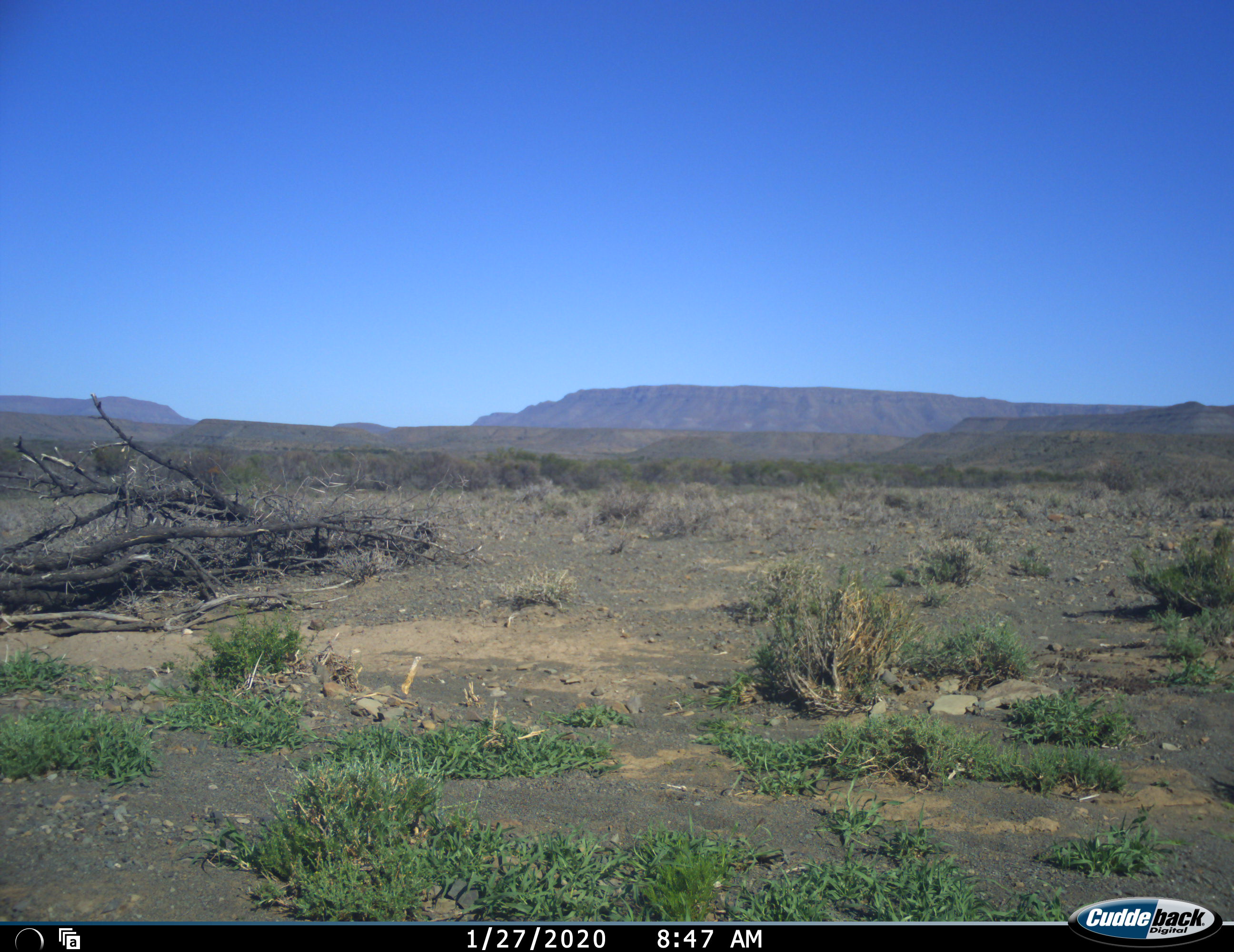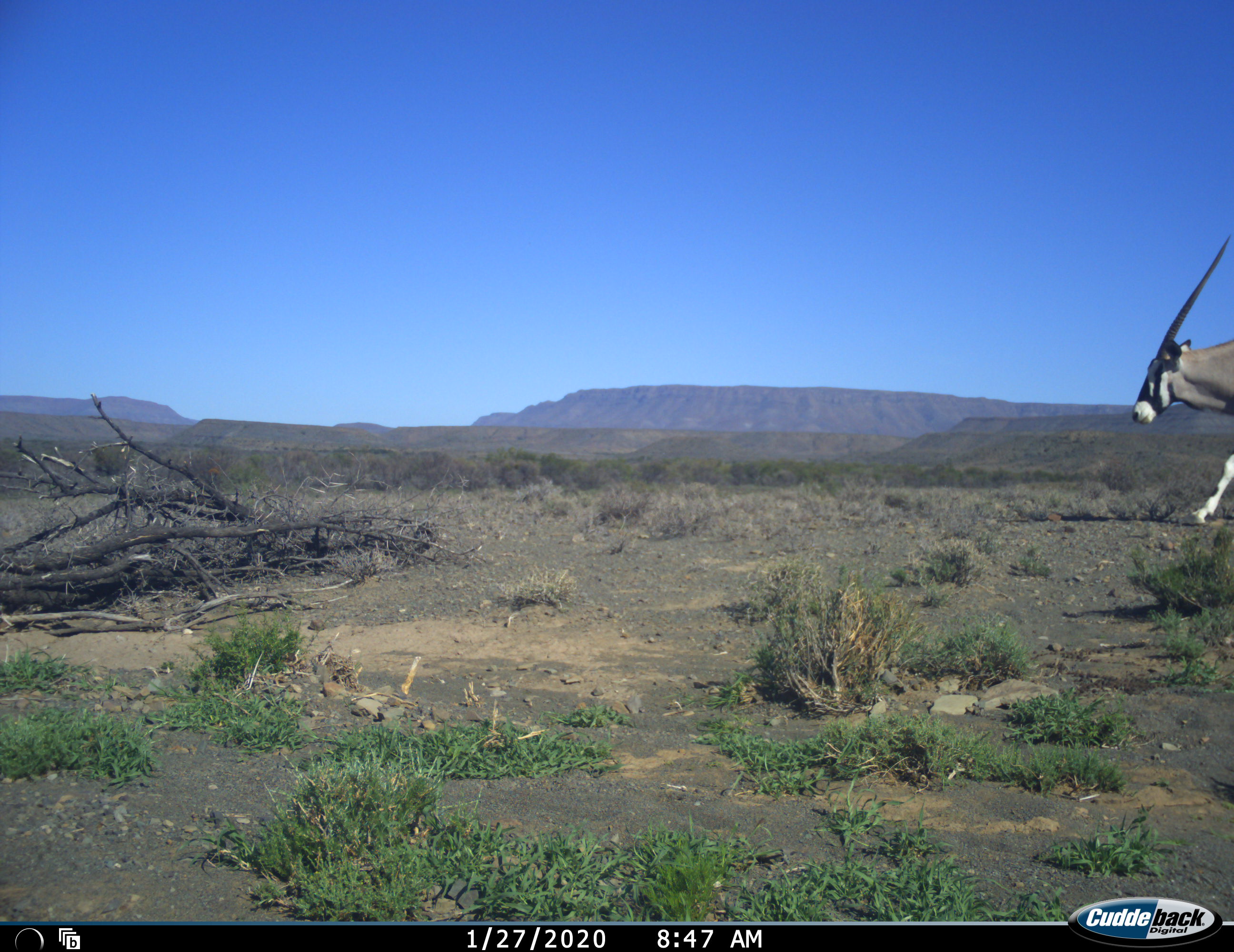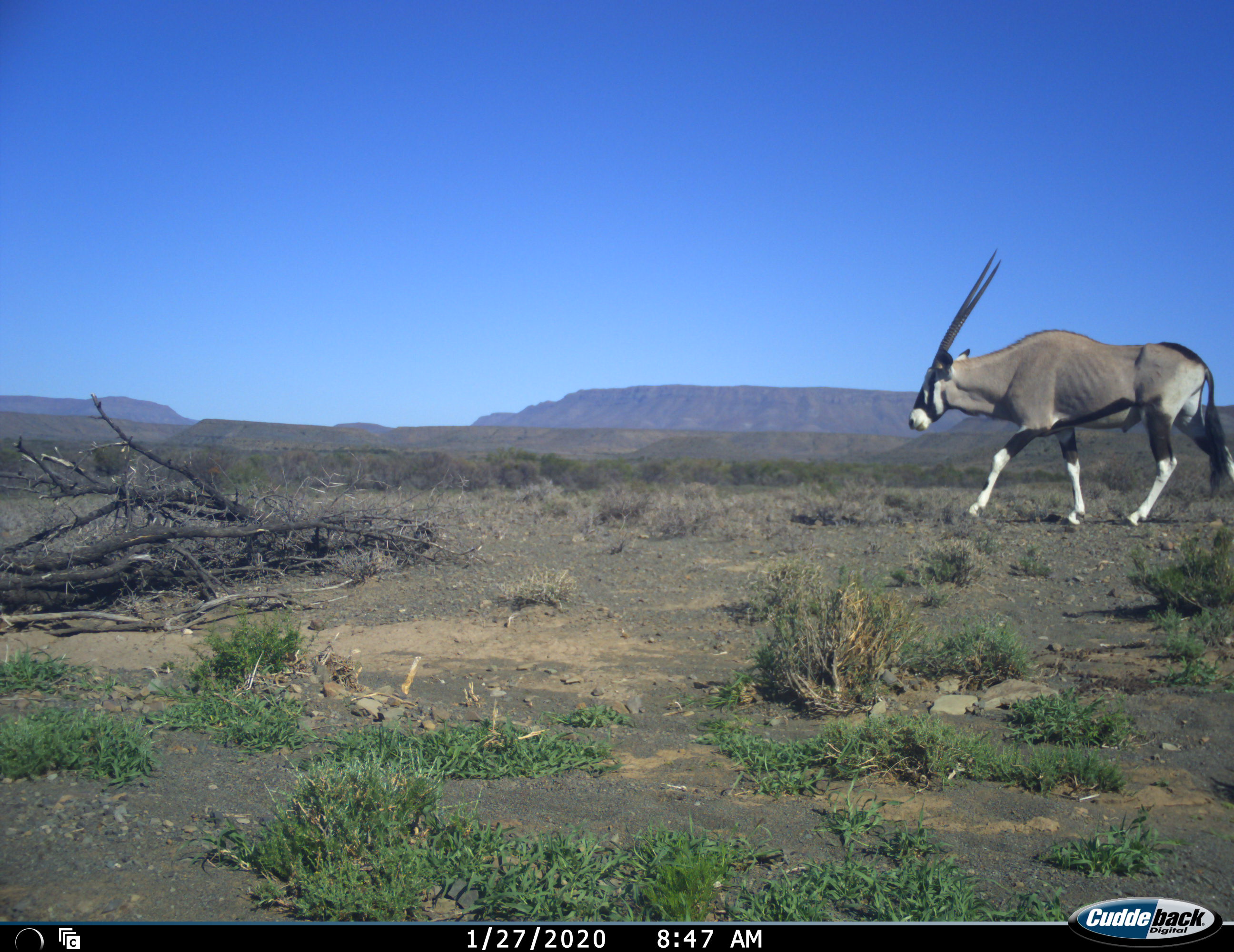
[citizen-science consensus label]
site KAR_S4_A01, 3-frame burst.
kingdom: Animalia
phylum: Chordata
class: Mammalia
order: Artiodactyla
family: Bovidae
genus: Oryx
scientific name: Oryx gazella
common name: gemsbok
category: oryx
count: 1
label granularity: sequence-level